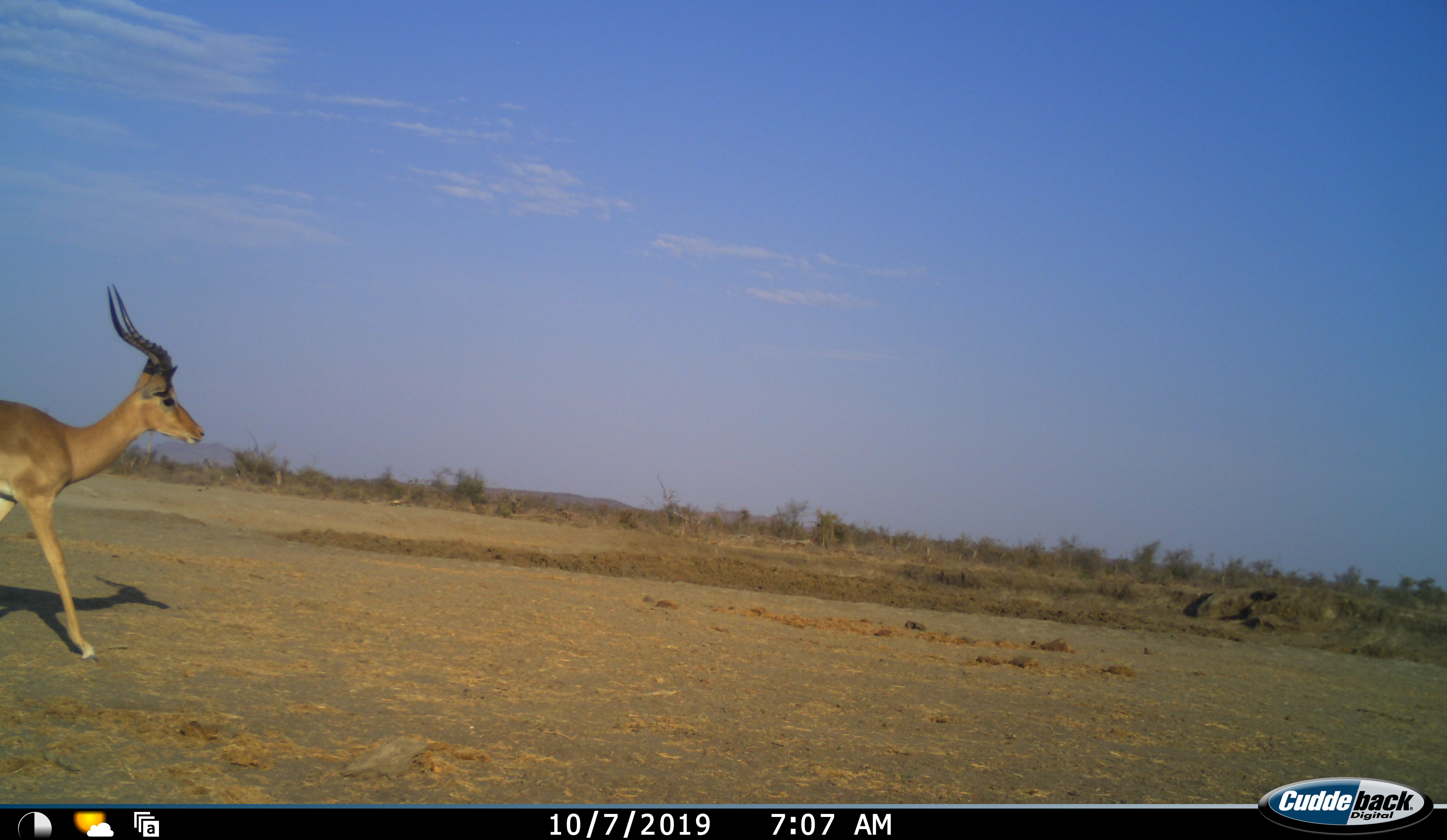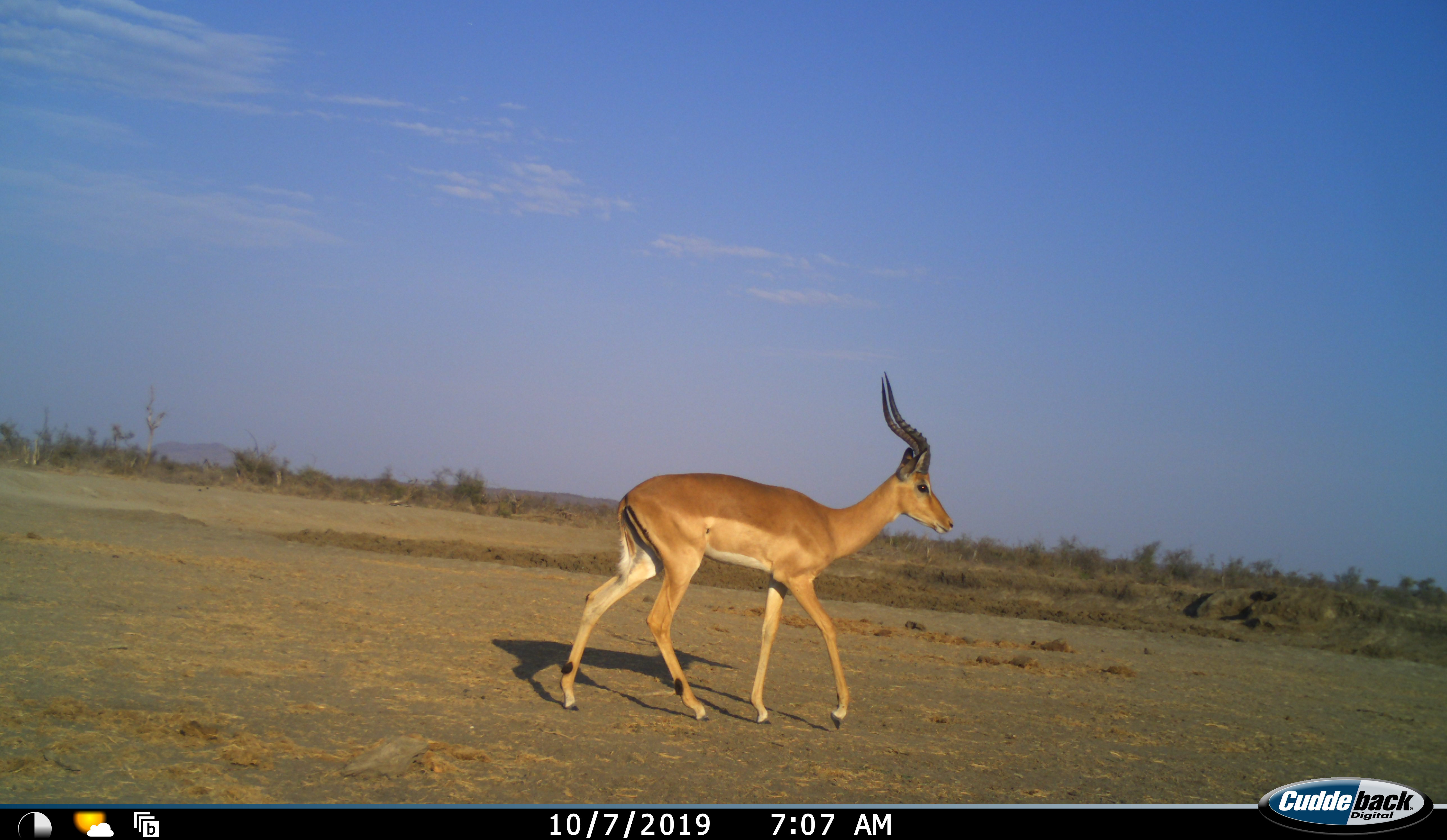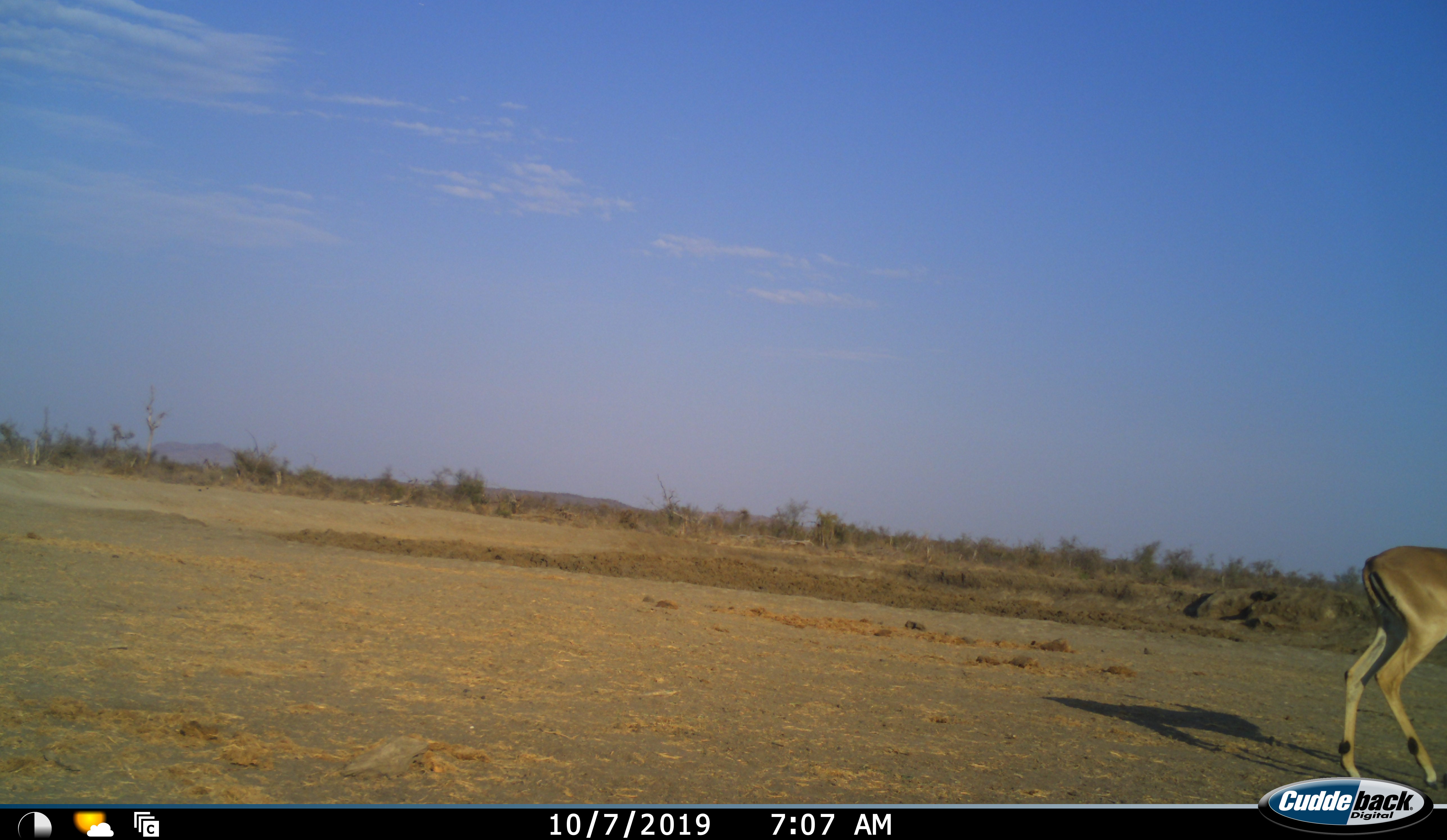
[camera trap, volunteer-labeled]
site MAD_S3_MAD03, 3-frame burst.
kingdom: Animalia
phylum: Chordata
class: Mammalia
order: Artiodactyla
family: Bovidae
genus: Aepyceros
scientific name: Aepyceros melampus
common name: impala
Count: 1.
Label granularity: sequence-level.